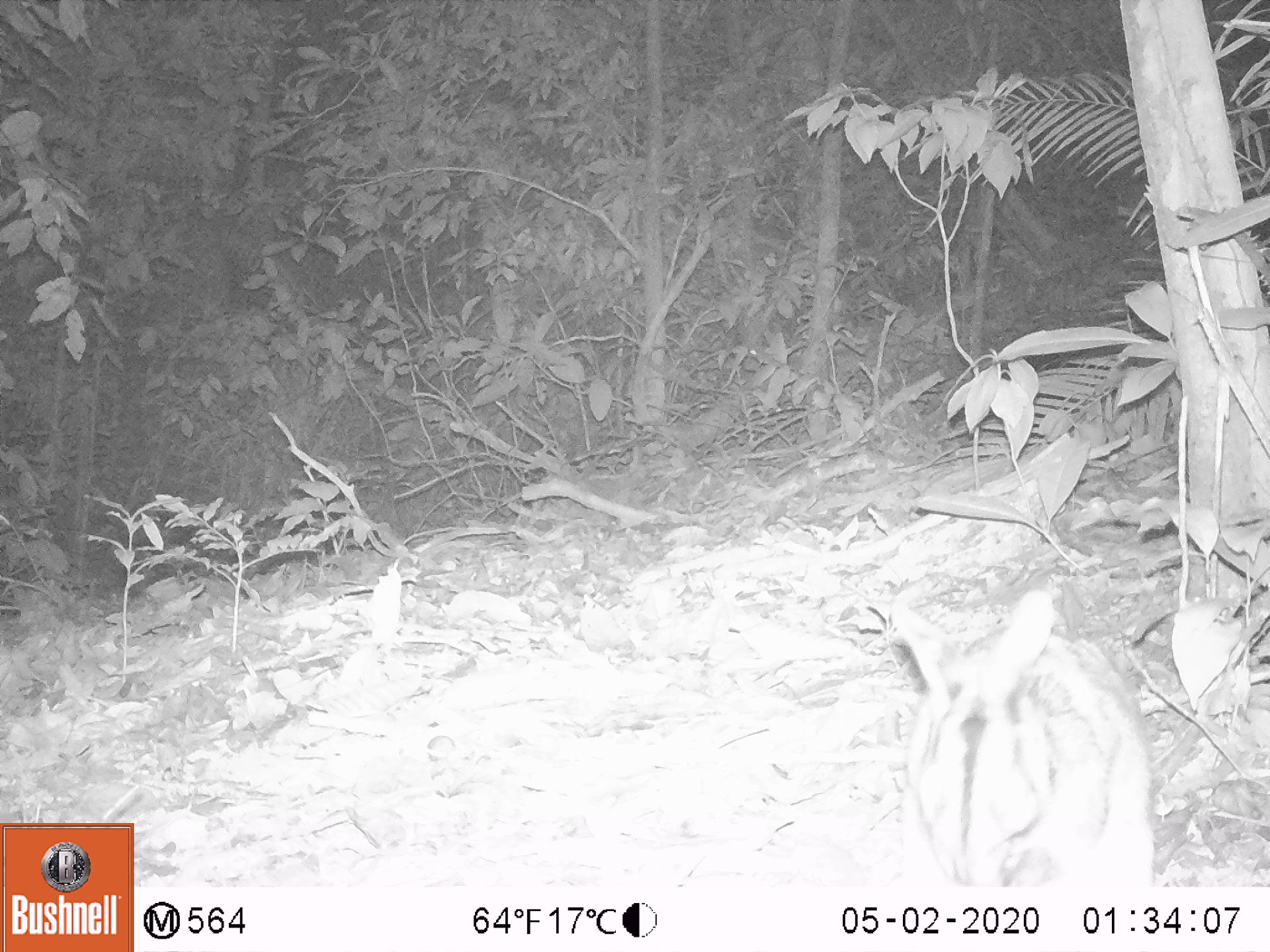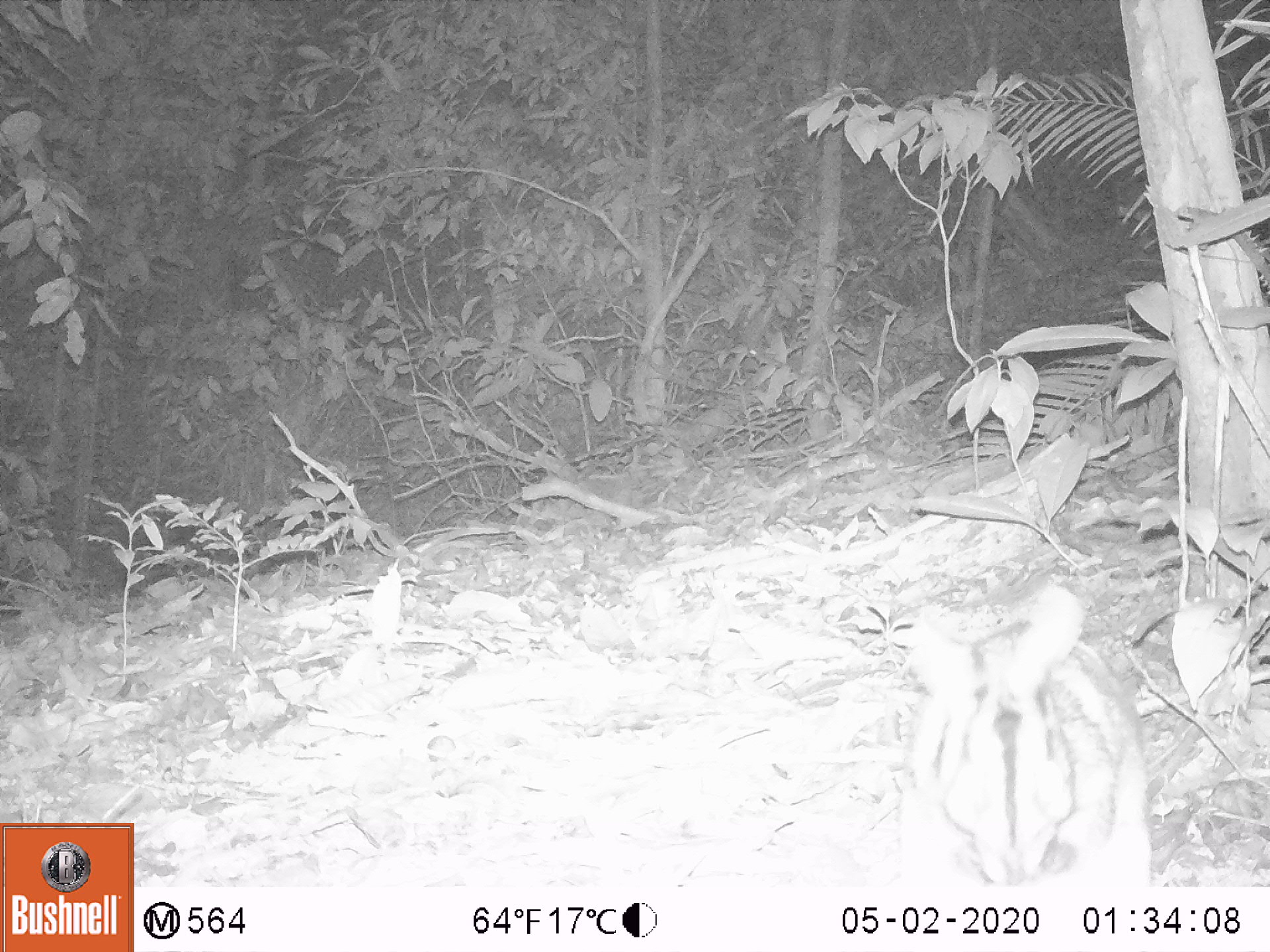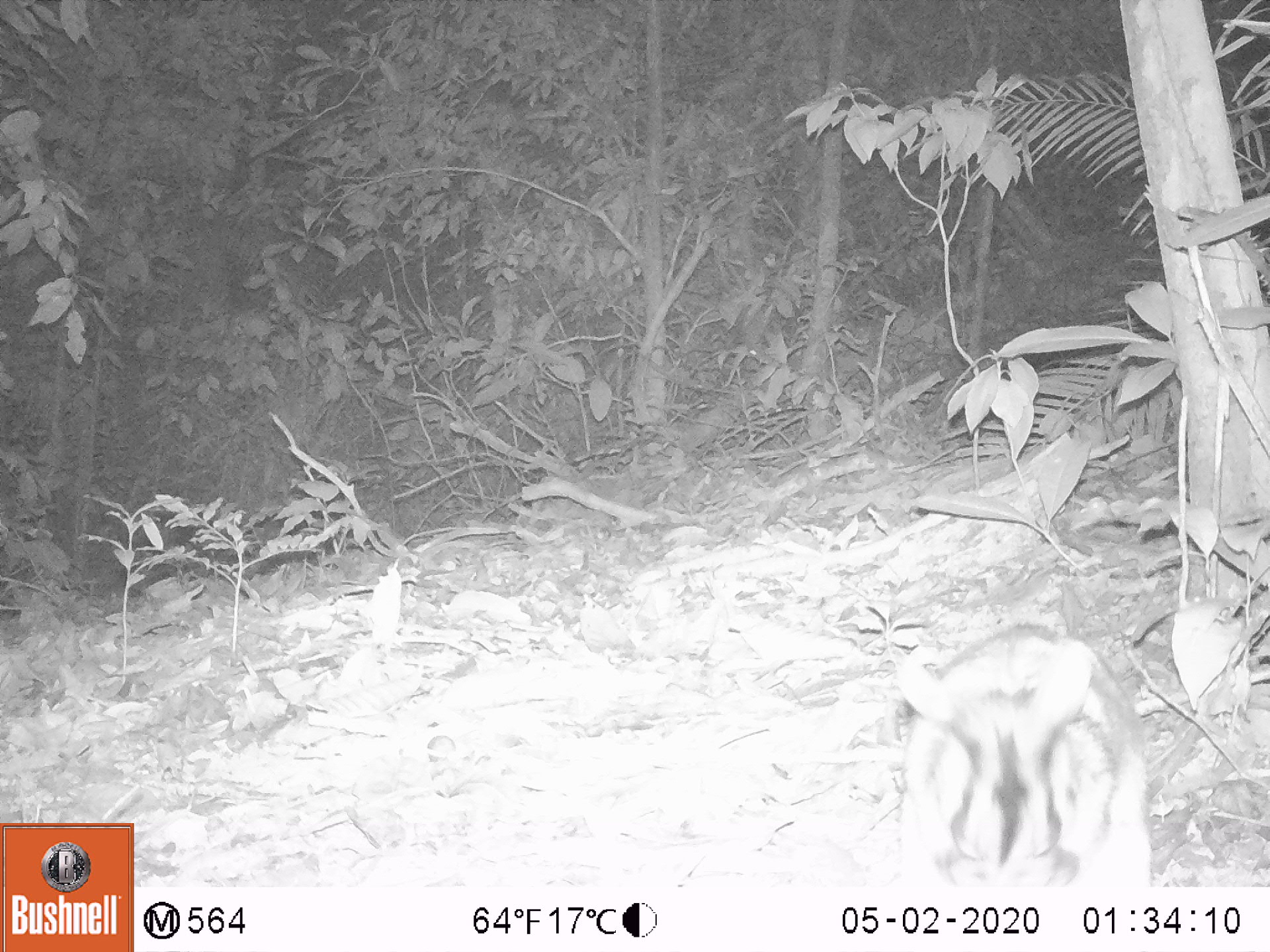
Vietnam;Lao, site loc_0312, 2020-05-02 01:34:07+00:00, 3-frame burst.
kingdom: Animalia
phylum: Chordata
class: Mammalia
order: Lagomorpha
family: Leporidae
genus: Nesolagus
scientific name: Nesolagus timminsi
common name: annamite striped rabbit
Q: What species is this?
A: Annamite striped rabbit (Nesolagus timminsi).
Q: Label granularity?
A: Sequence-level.